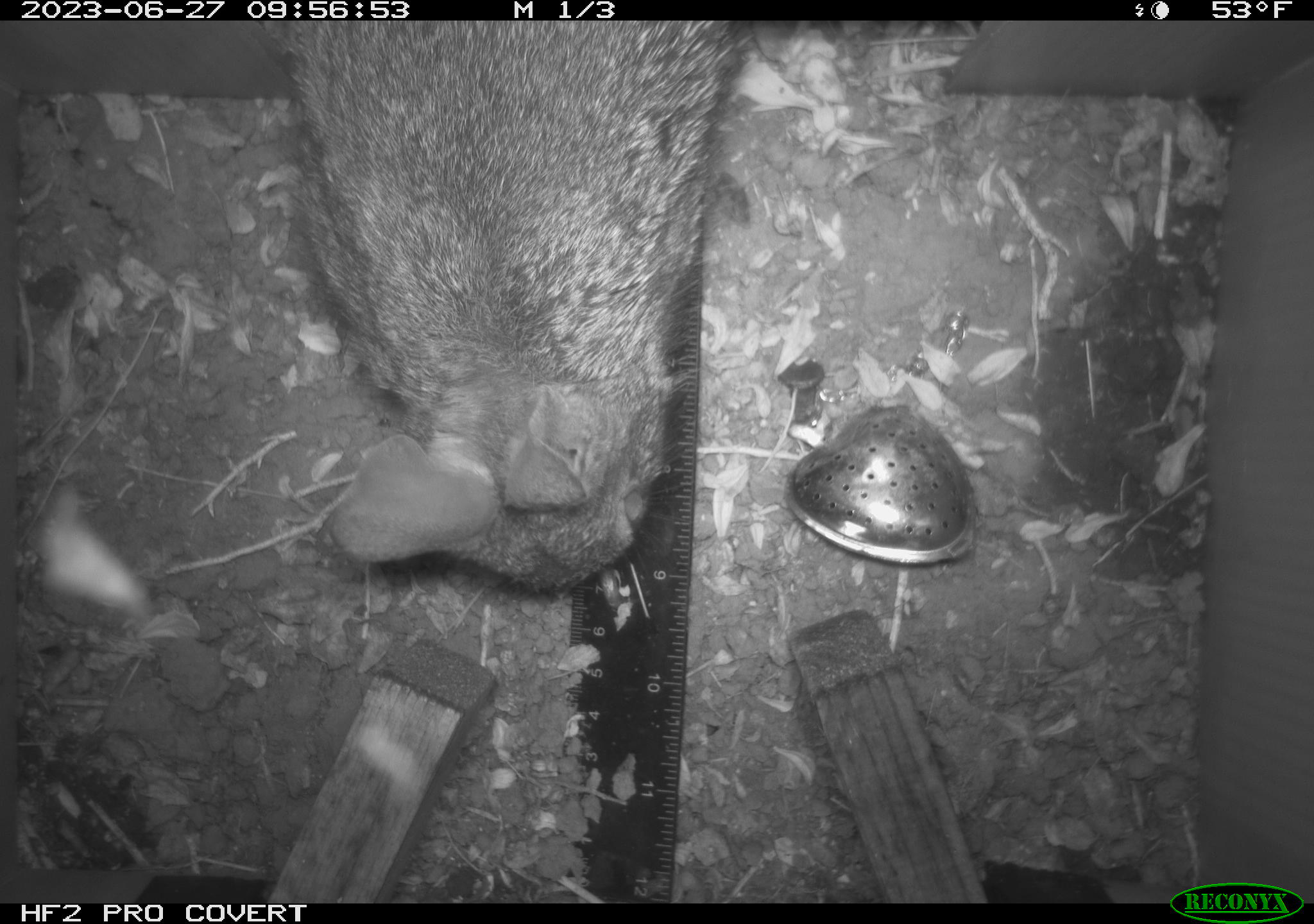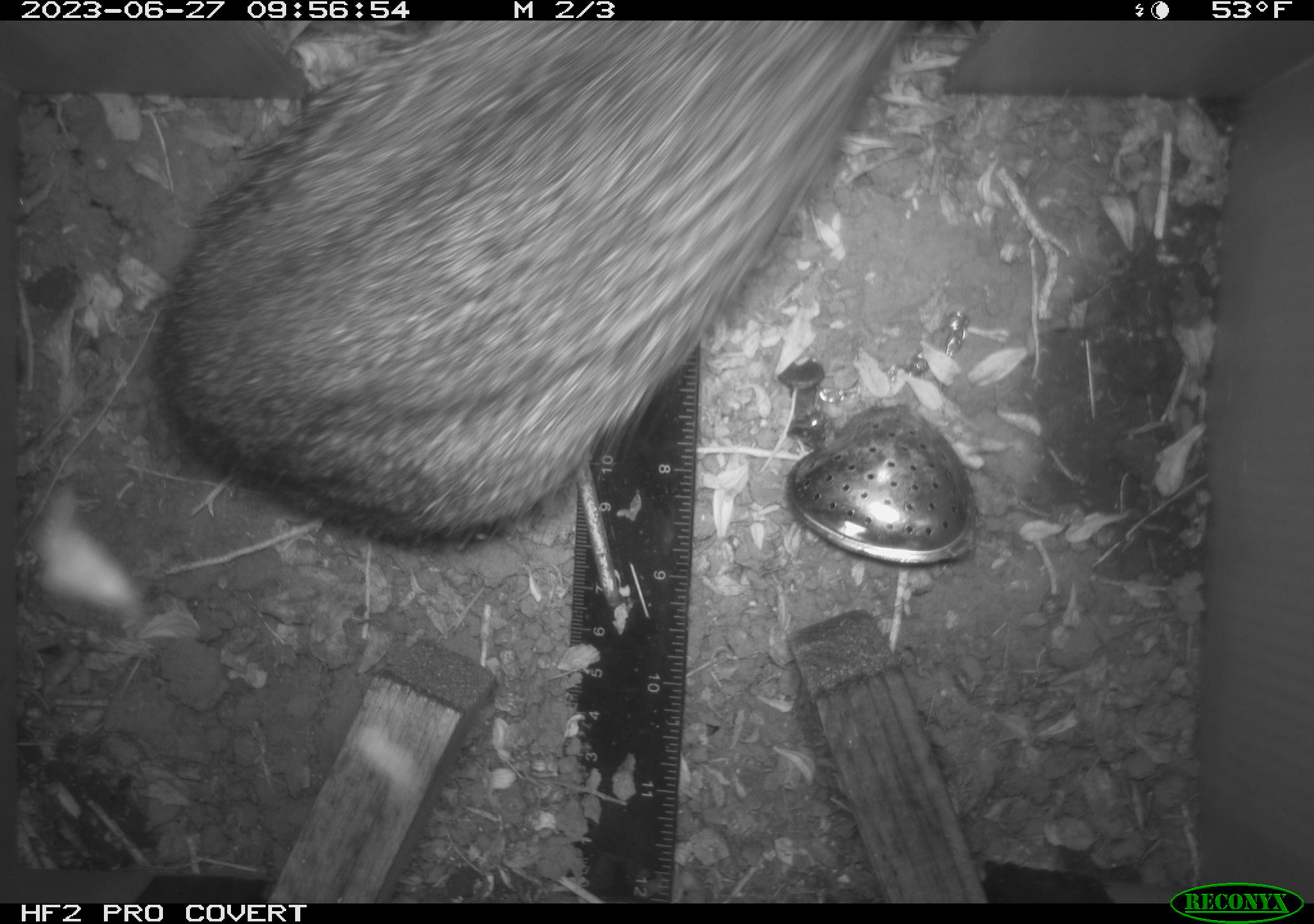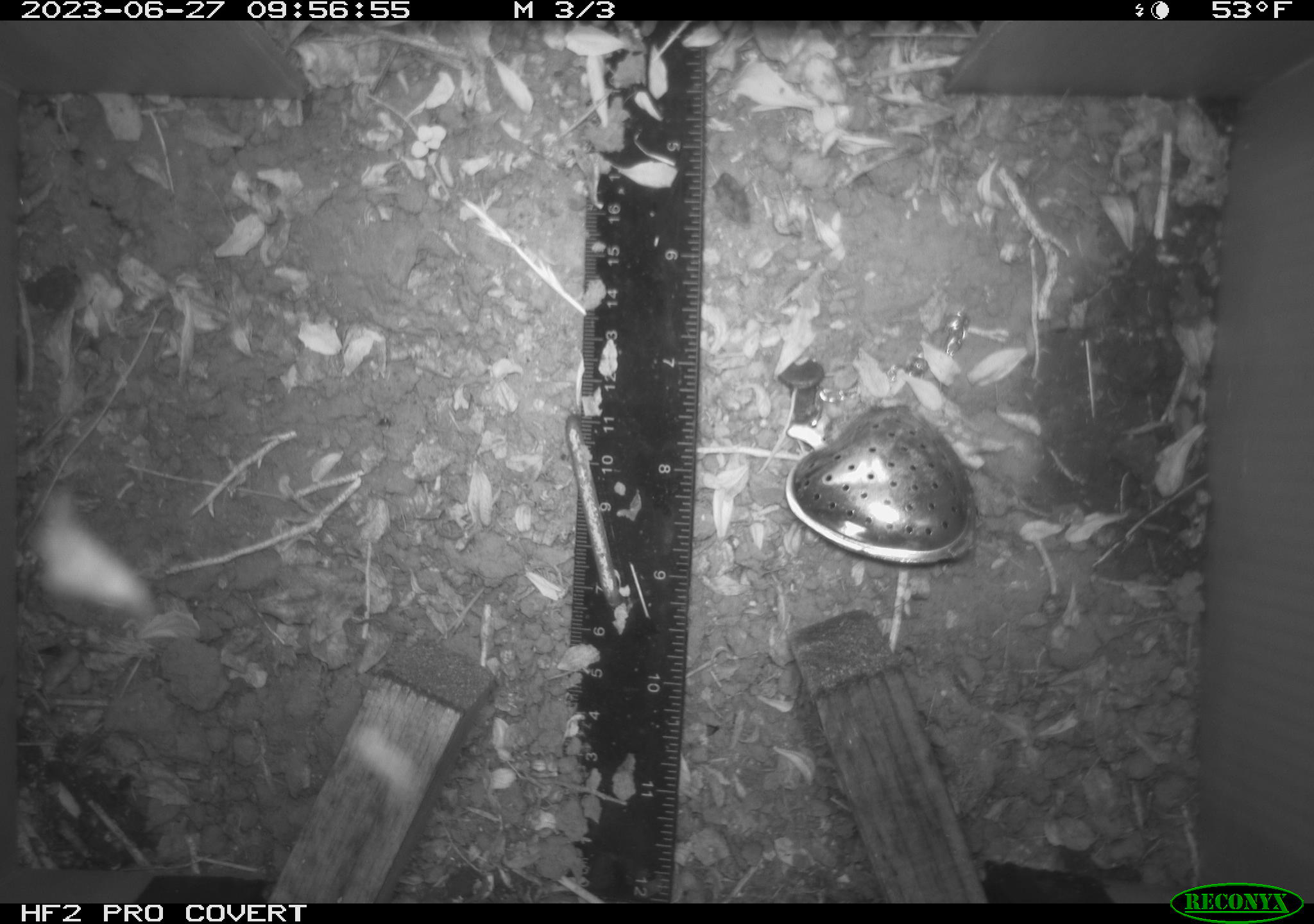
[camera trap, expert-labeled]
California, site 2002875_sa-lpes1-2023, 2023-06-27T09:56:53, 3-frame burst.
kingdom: Animalia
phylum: Chordata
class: Mammalia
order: Lagomorpha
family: Leporidae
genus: Sylvilagus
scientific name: Sylvilagus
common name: cottontail rabbits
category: sylvilagus species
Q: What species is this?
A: Sylvilagus species (cottontail rabbits) (Sylvilagus).